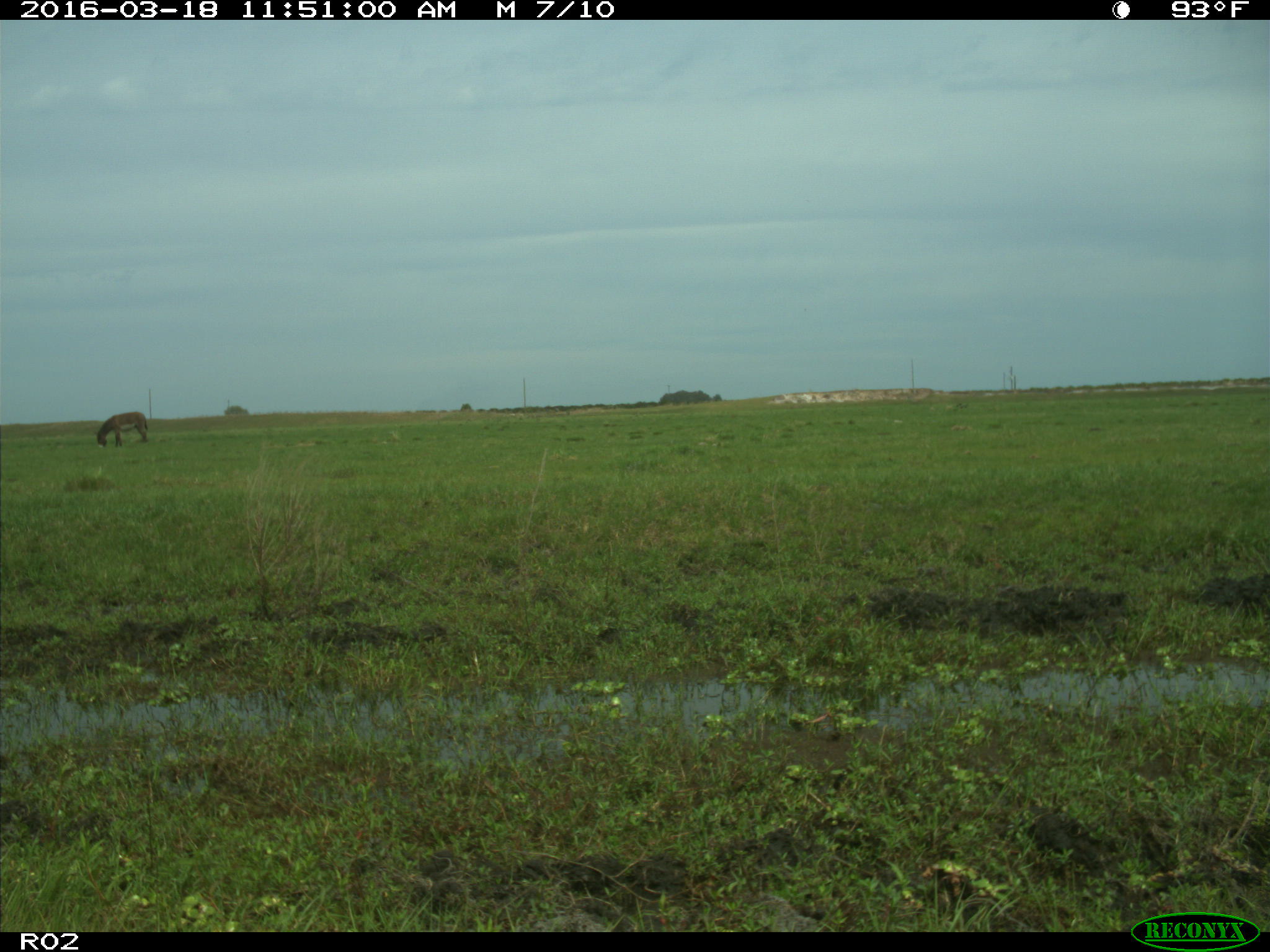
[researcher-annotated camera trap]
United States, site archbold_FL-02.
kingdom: Animalia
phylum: Chordata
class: Mammalia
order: Artiodactyla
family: Bovidae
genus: Bos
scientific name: Bos taurus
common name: domestic cow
Bos taurus (domestic cow).